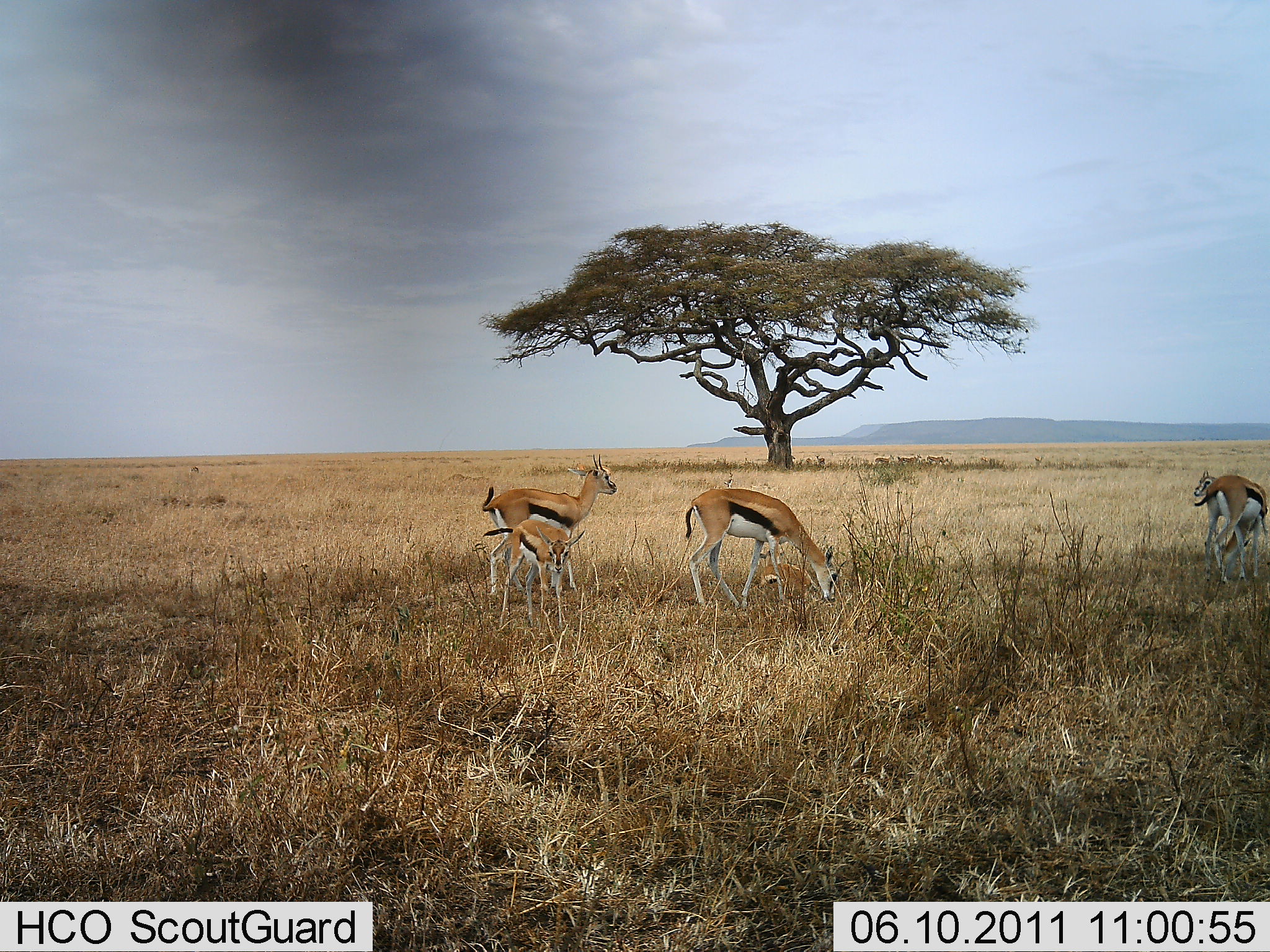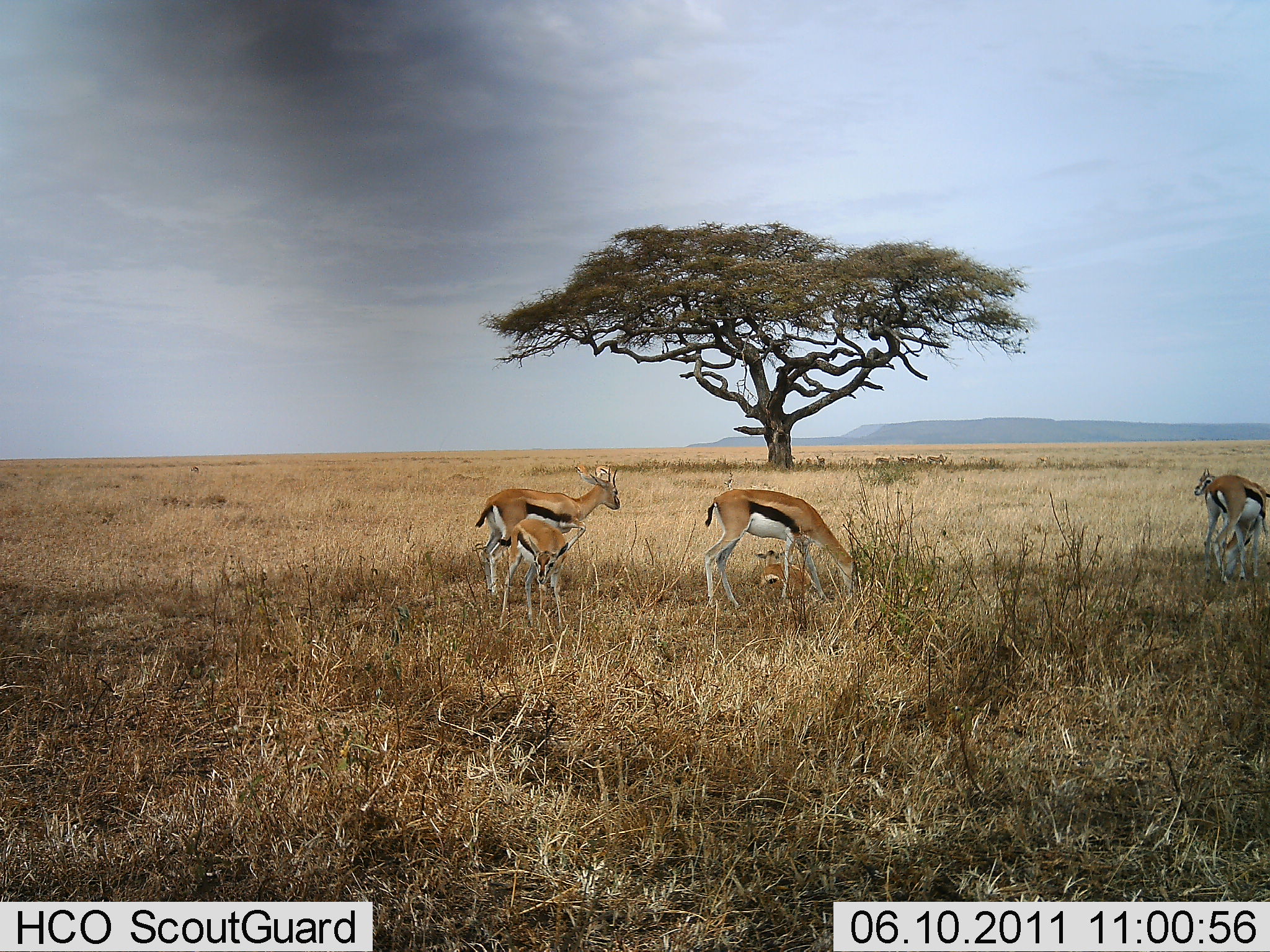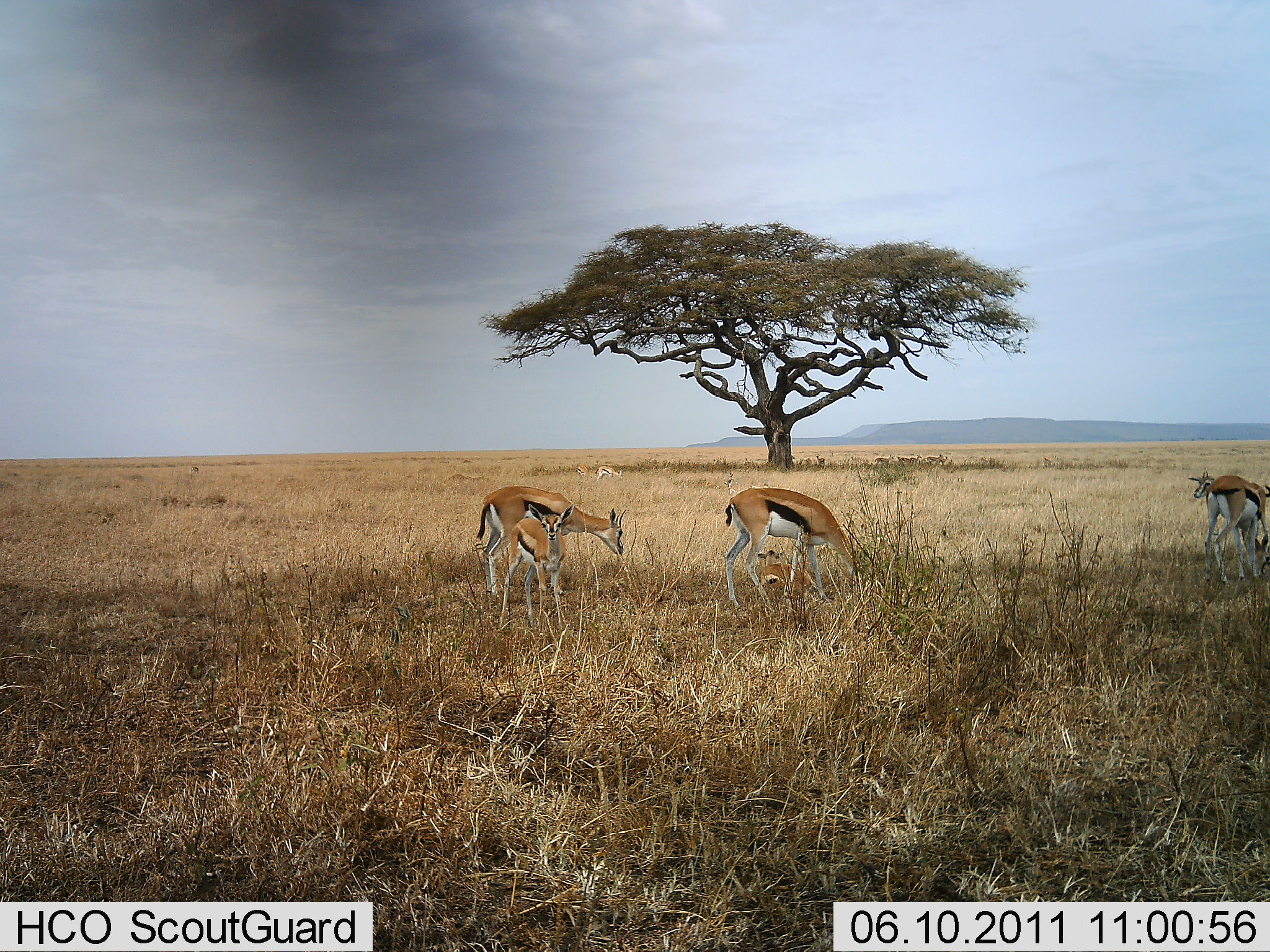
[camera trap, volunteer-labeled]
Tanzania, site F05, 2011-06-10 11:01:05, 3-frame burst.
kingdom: Animalia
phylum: Chordata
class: Mammalia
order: Artiodactyla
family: Bovidae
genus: Eudorcas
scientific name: Eudorcas thomsonii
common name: thomson's gazelle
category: gazellethomsons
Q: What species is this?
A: Gazellethomsons (thomson's gazelle) (Eudorcas thomsonii).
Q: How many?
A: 5.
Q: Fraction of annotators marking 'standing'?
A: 50%.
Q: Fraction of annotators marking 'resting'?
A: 25%.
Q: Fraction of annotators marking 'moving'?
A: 17%.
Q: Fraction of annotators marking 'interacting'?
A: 0%.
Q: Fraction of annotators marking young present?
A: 75%.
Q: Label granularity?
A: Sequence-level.